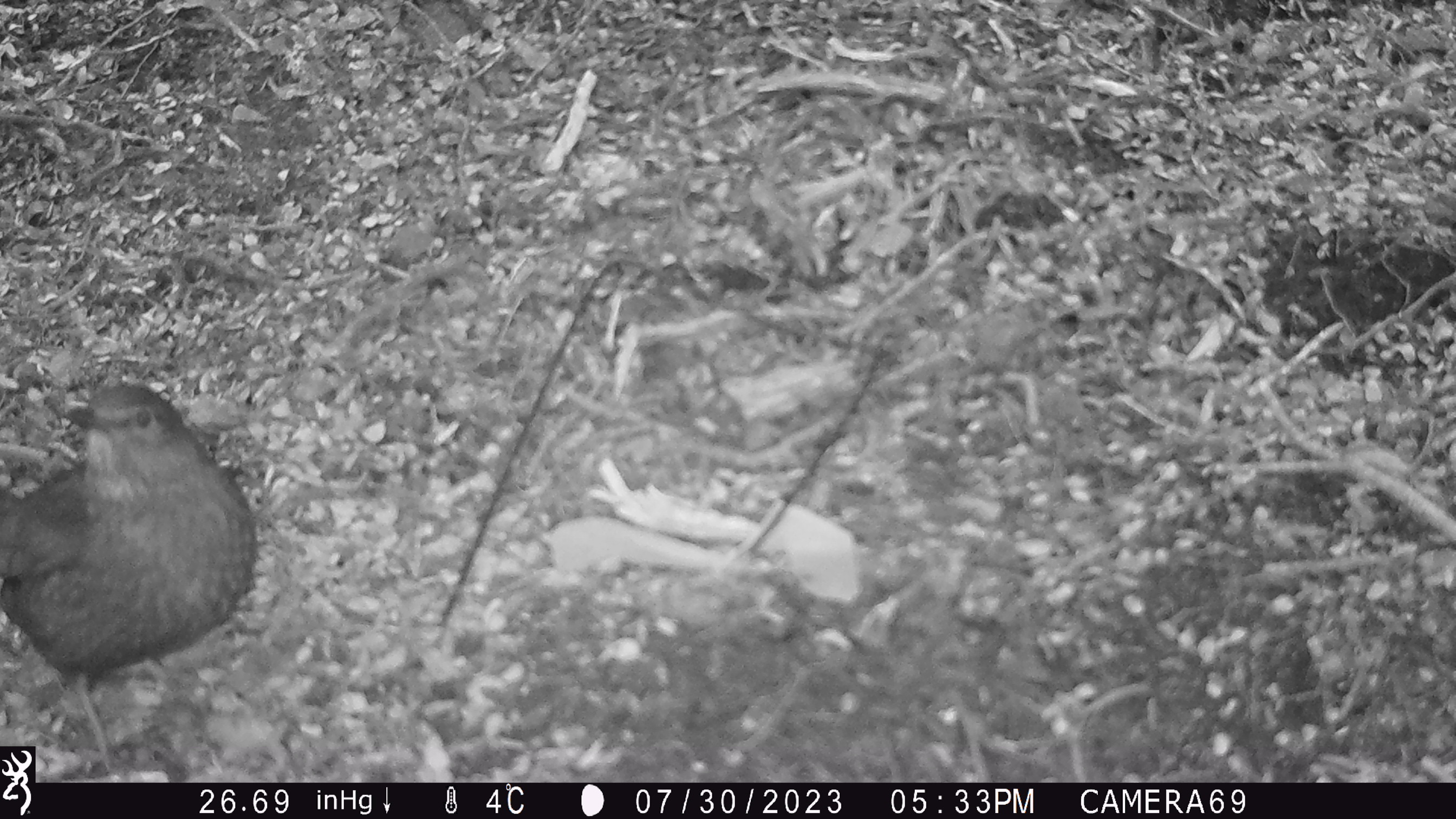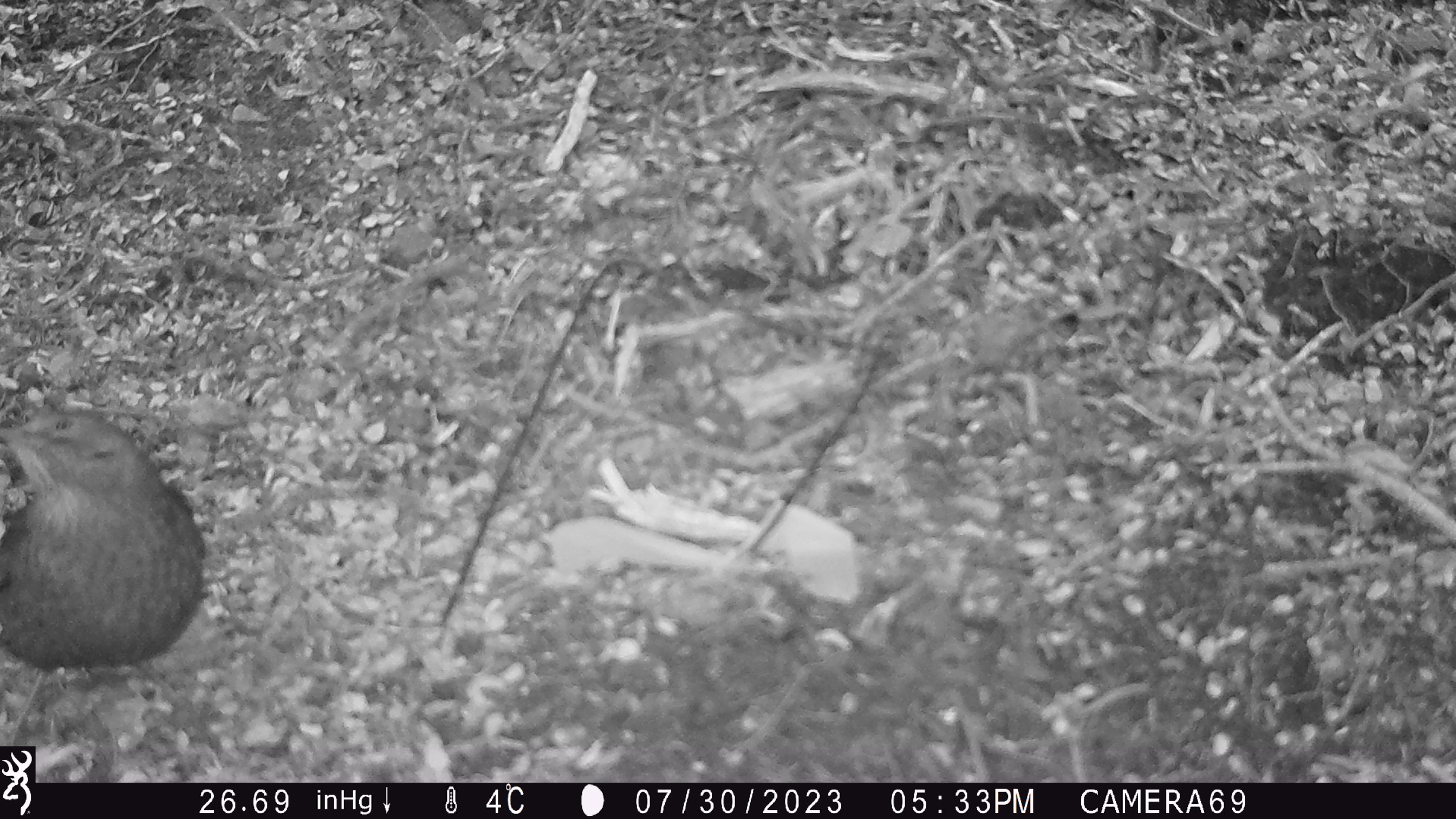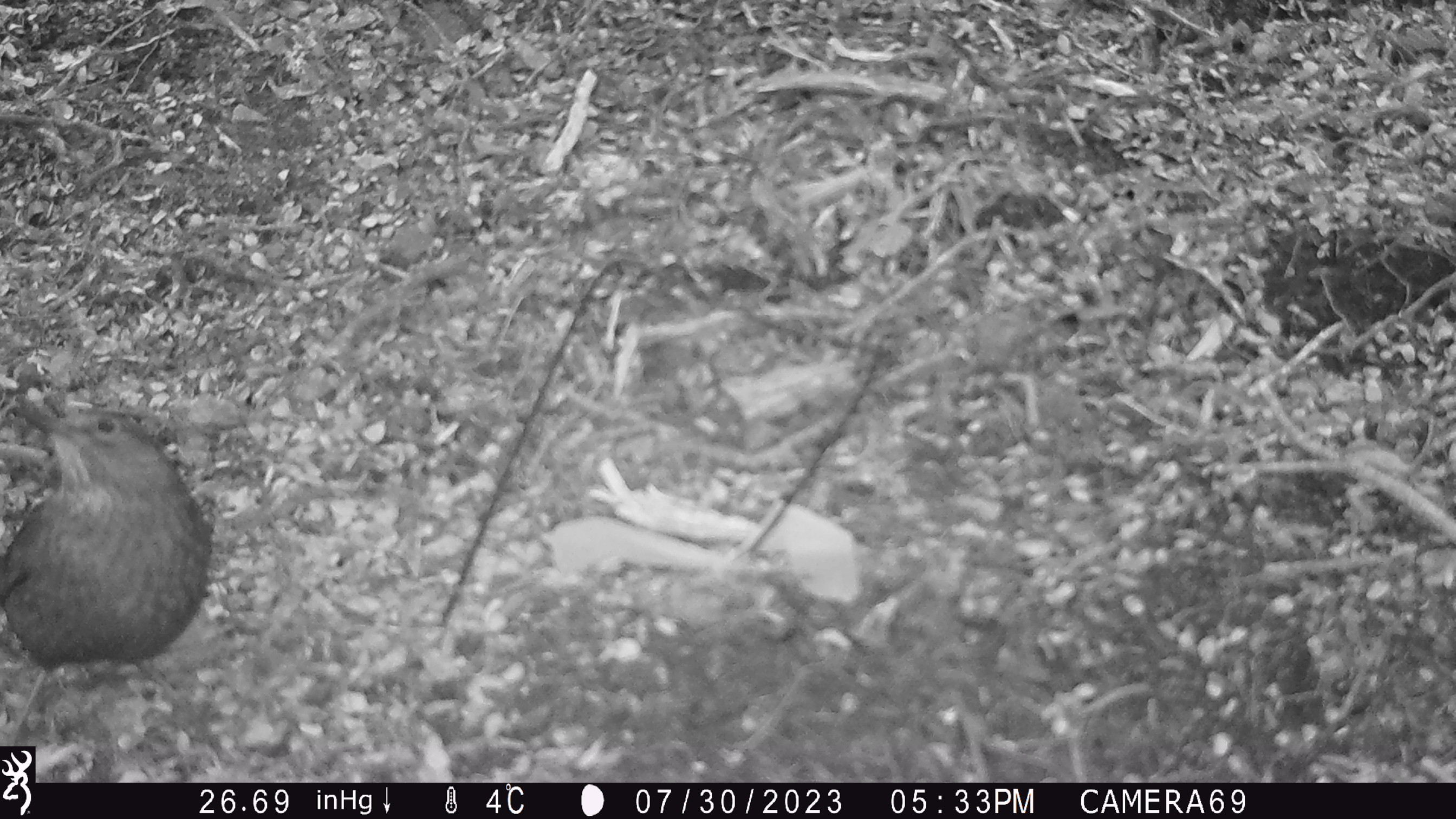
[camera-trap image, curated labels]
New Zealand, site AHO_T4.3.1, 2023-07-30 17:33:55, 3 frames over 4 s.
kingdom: Animalia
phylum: Chordata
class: Aves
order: Passeriformes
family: Turdidae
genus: Turdus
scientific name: Turdus merula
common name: eurasian blackbird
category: blackbird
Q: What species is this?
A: Blackbird (eurasian blackbird) (Turdus merula).